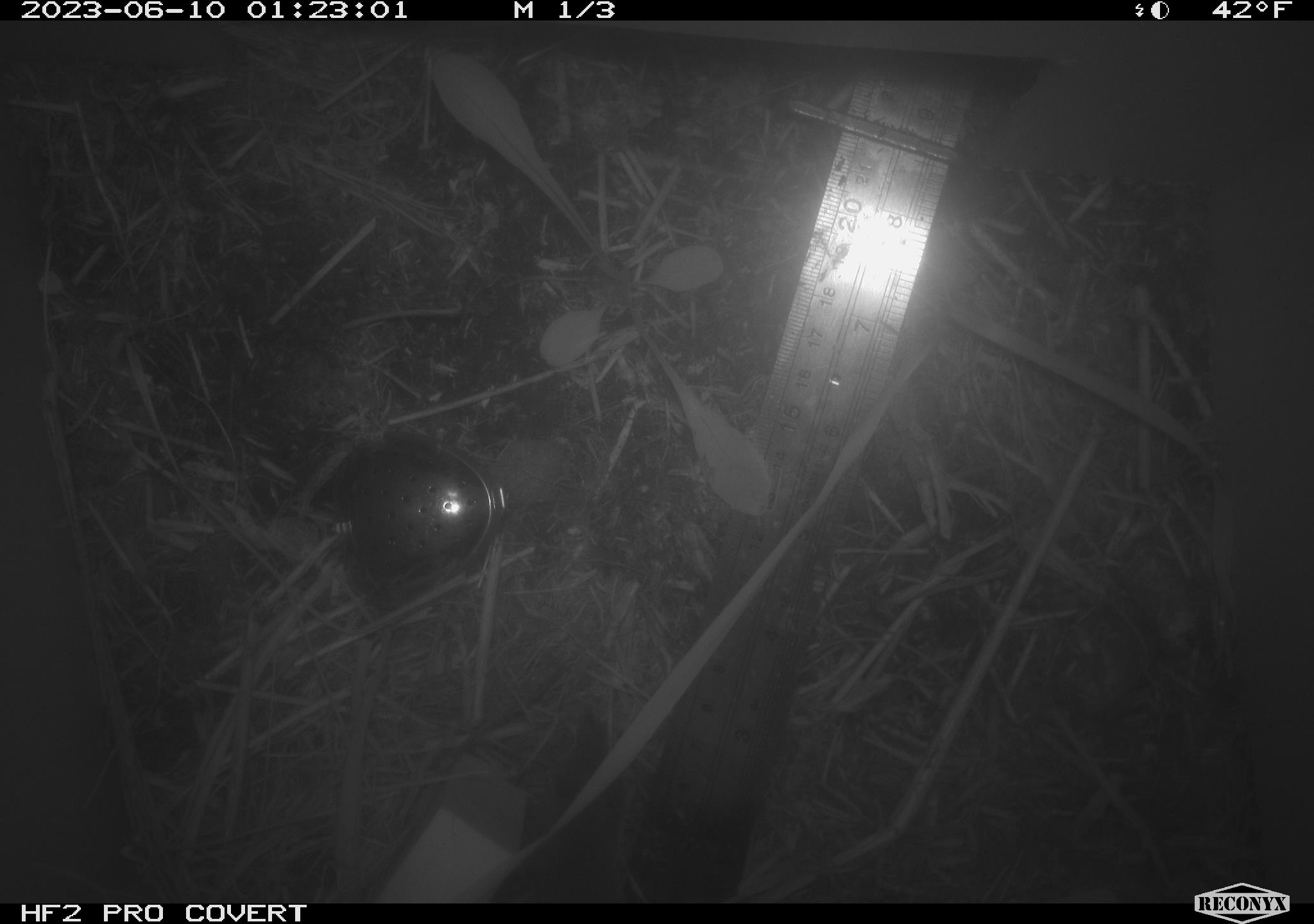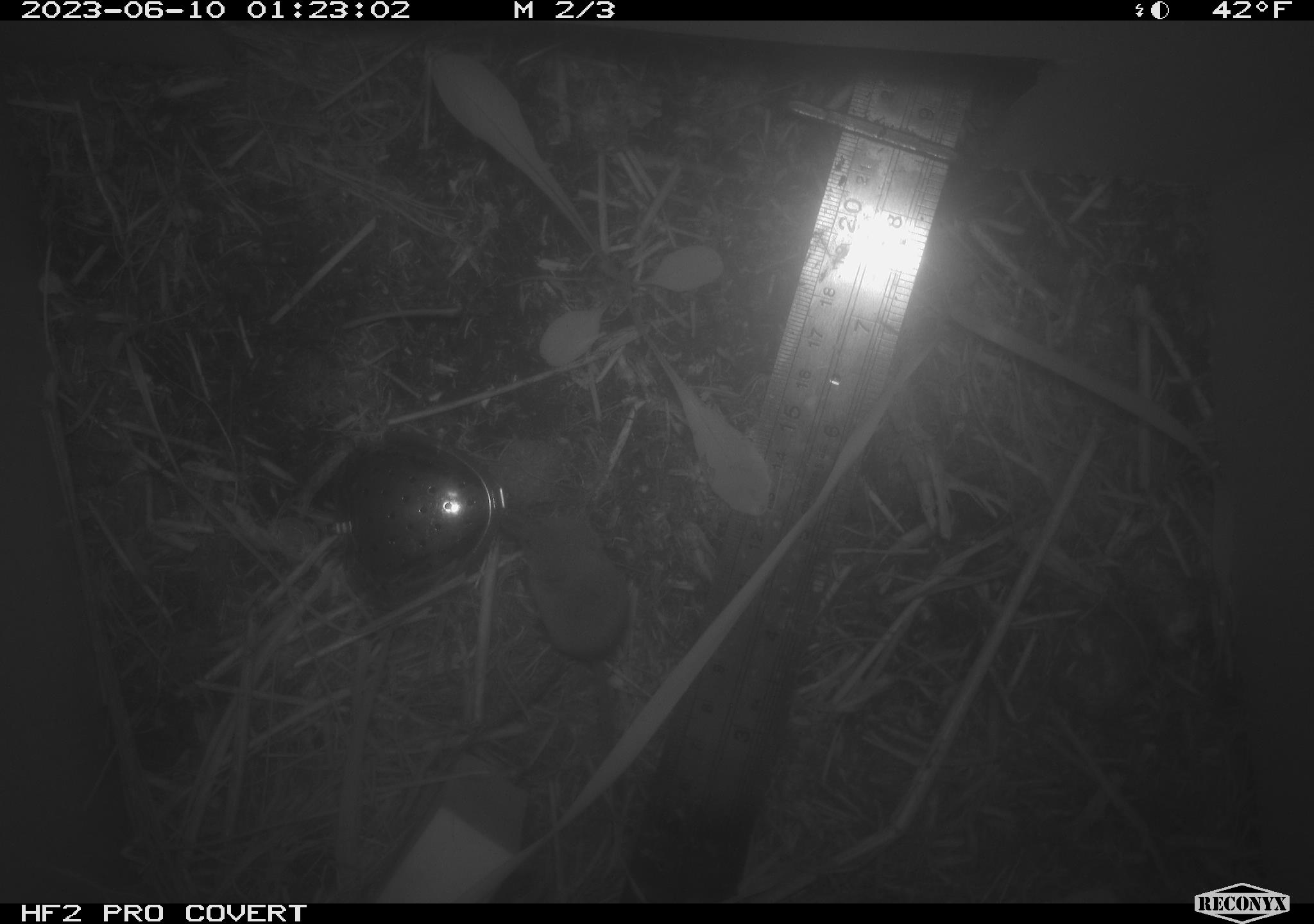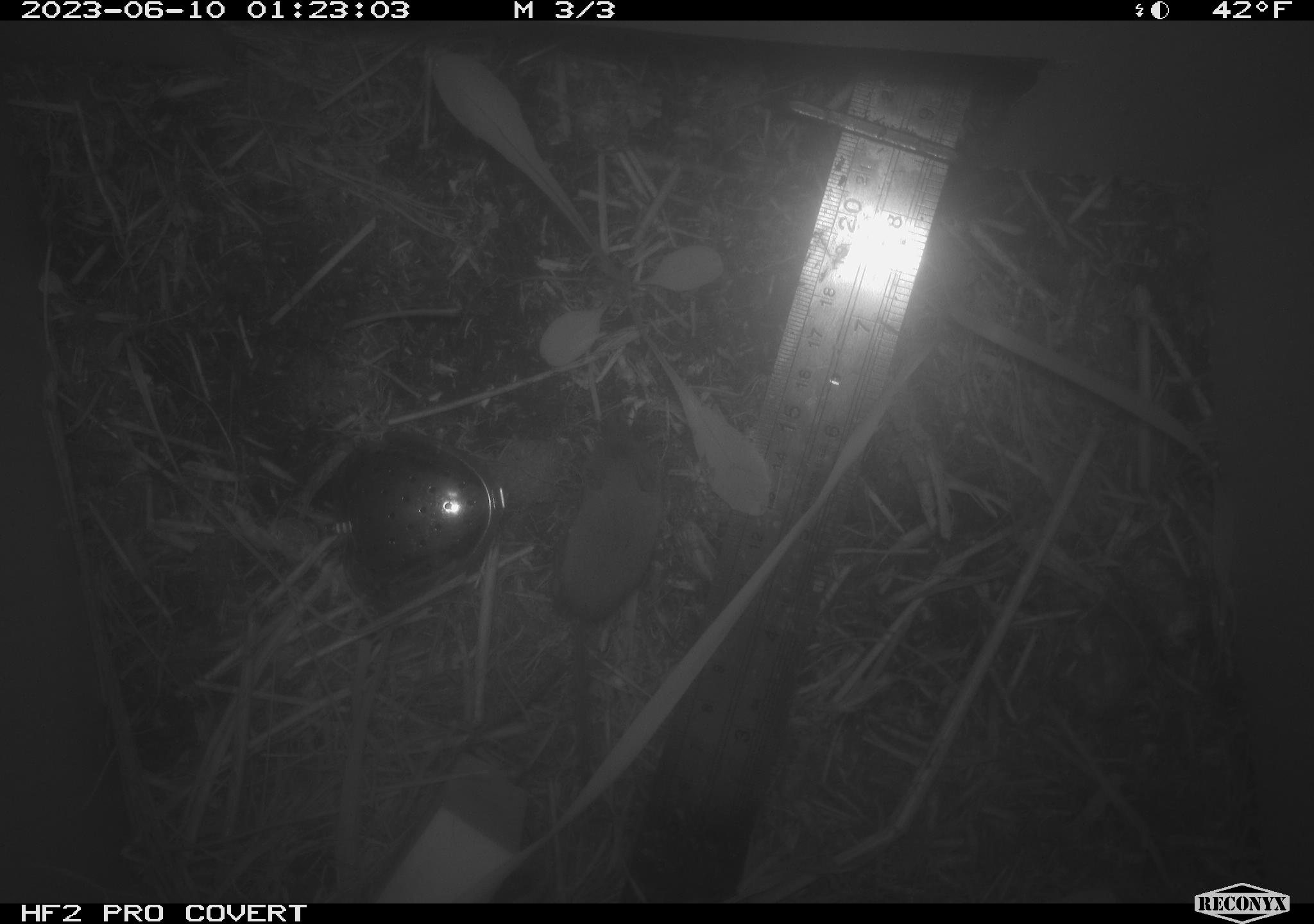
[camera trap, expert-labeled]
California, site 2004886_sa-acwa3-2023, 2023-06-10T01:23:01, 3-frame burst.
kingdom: Animalia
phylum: Chordata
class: Mammalia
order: Eulipotyphla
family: Soricidae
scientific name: Soricidae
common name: shrews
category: soricidae family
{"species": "soricidae family (shrews) (Soricidae)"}